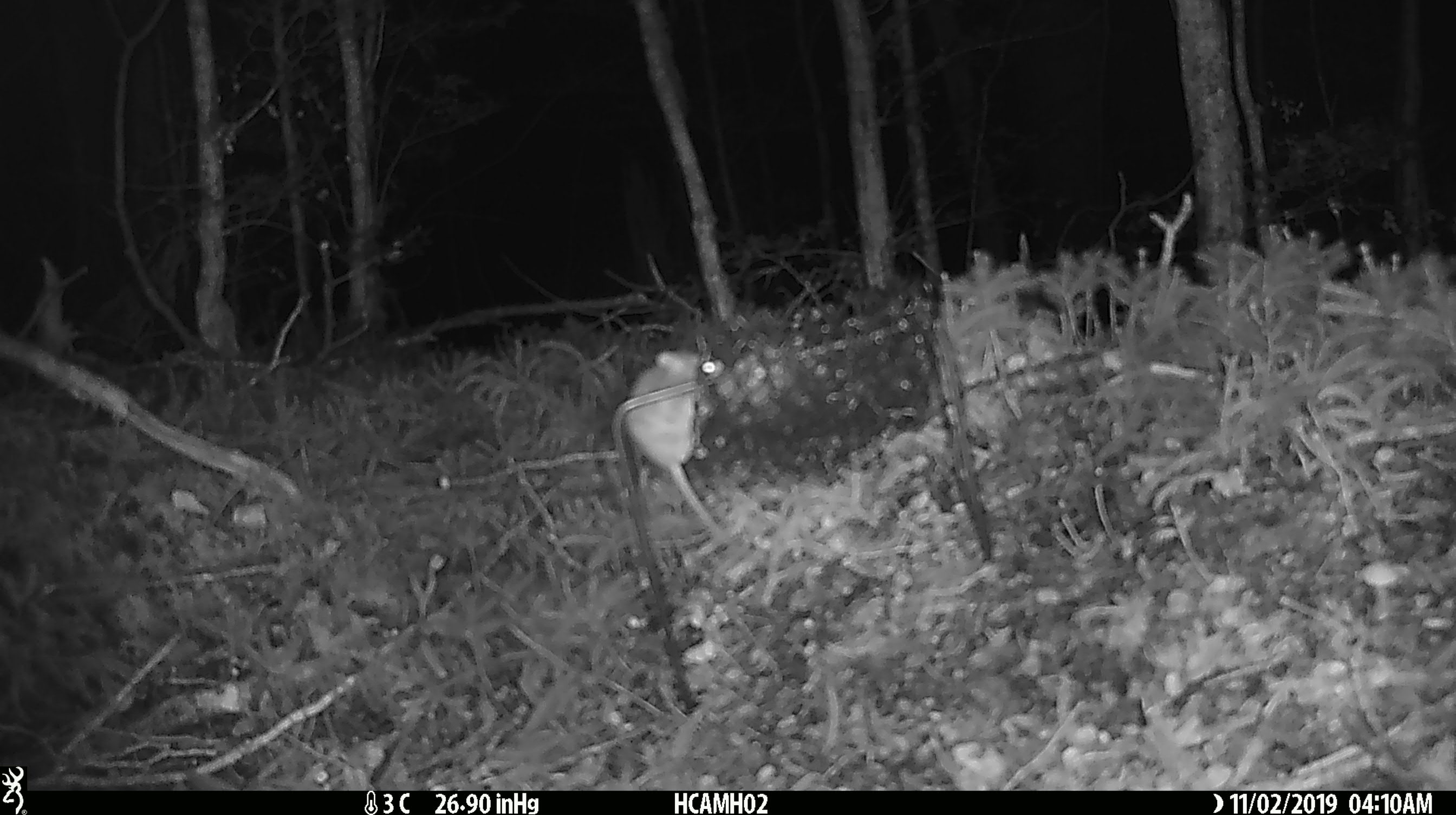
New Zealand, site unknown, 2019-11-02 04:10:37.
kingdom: Animalia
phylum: Chordata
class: Mammalia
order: Rodentia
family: Muridae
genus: Mus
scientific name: Mus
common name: mouse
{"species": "mouse (Mus)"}